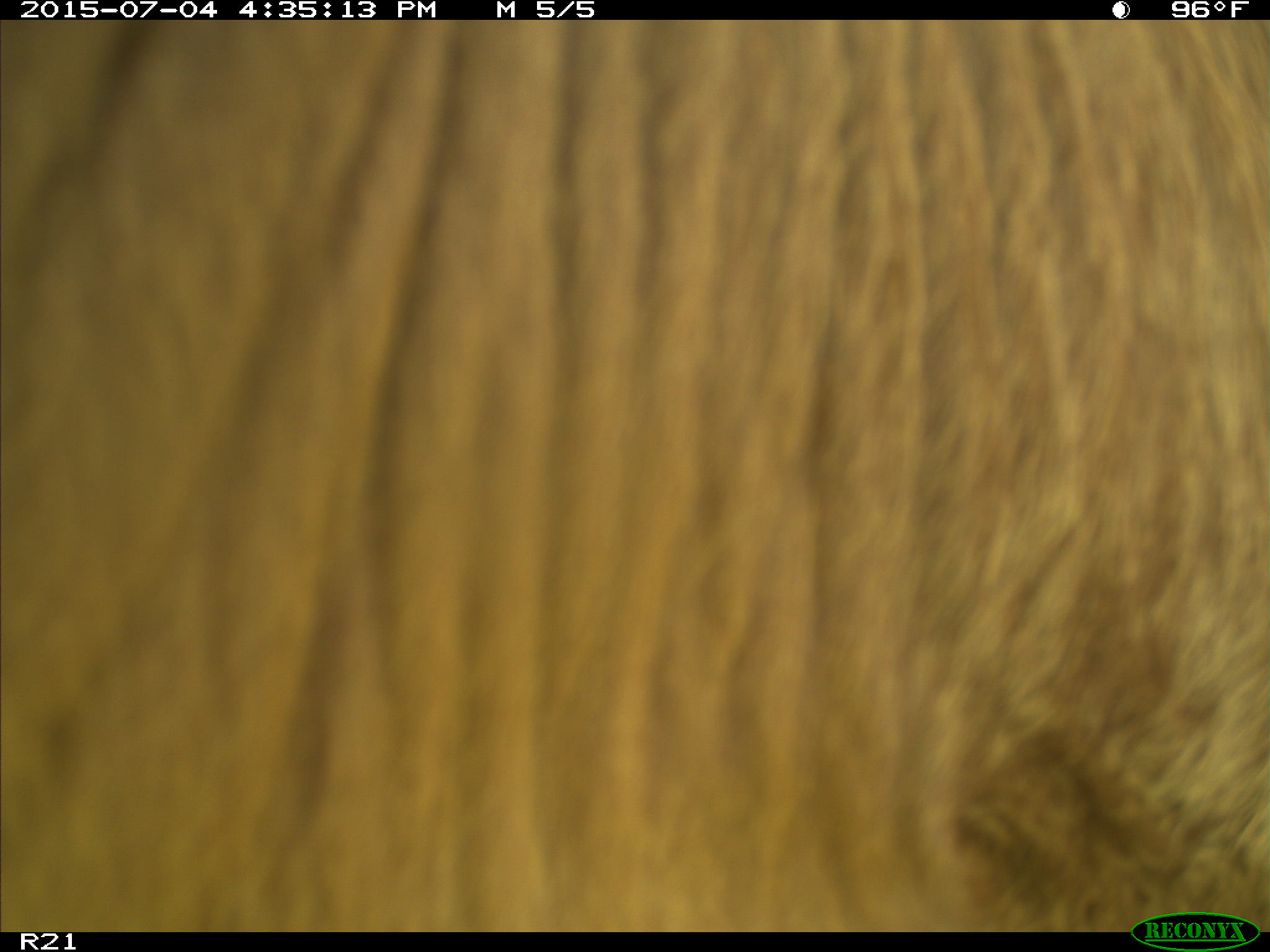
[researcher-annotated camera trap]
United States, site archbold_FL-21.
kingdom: Animalia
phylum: Chordata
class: Mammalia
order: Artiodactyla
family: Bovidae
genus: Bos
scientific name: Bos taurus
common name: domestic cow